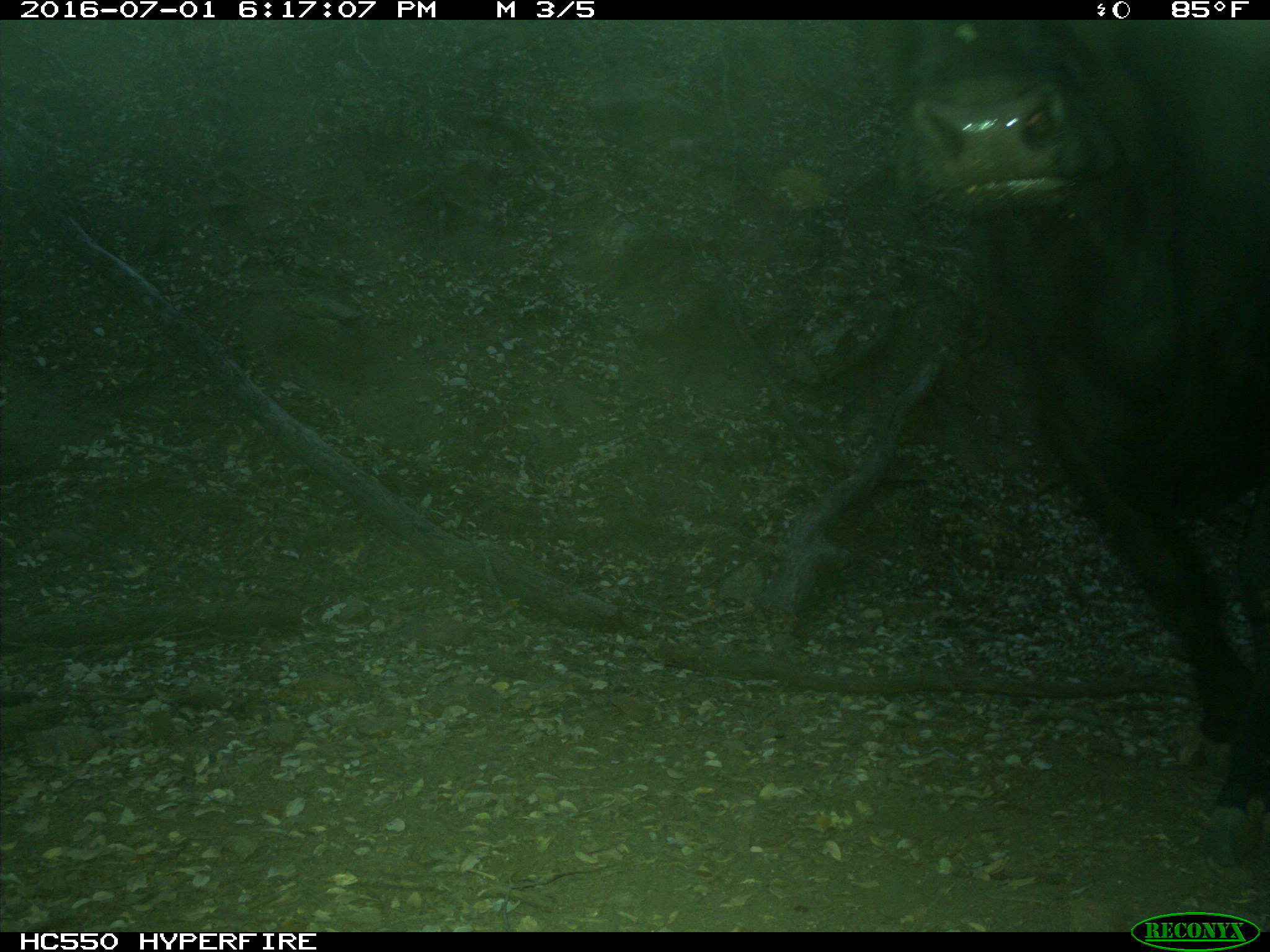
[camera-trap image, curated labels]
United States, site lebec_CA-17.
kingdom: Animalia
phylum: Chordata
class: Mammalia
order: Artiodactyla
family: Bovidae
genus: Bos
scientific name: Bos taurus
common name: domestic cow